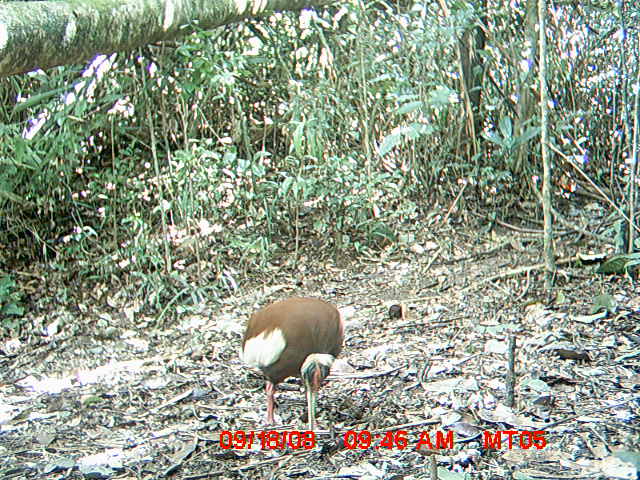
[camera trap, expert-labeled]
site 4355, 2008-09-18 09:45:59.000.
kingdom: Animalia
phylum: Chordata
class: Aves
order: Cuculiformes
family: Cuculidae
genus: Coua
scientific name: Coua serriana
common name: red-breasted coua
Coua serriana (red-breasted coua), count 2.